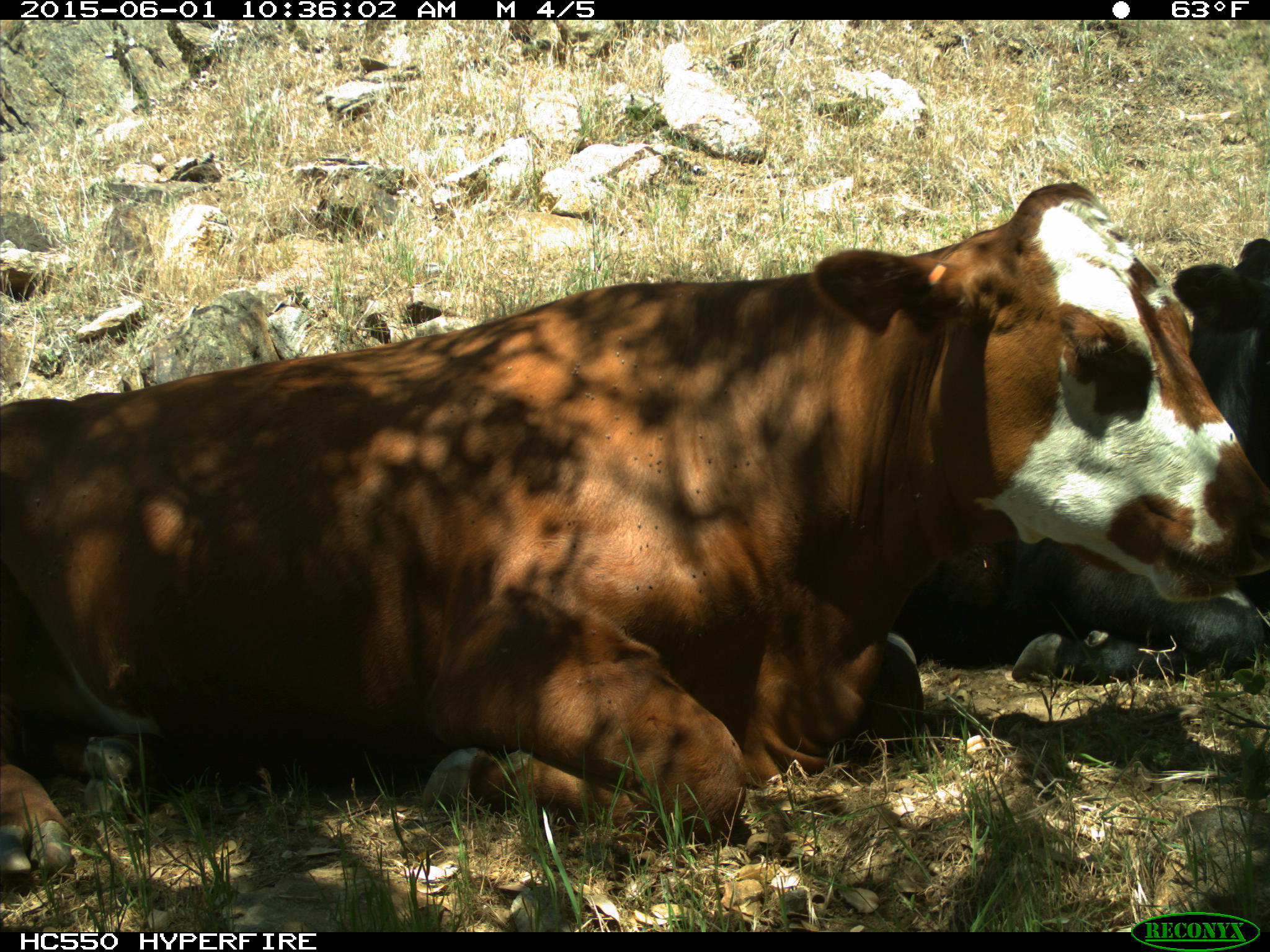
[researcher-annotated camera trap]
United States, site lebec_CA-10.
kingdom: Animalia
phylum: Chordata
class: Mammalia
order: Artiodactyla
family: Bovidae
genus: Bos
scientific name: Bos taurus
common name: domestic cow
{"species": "Bos taurus (domestic cow)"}